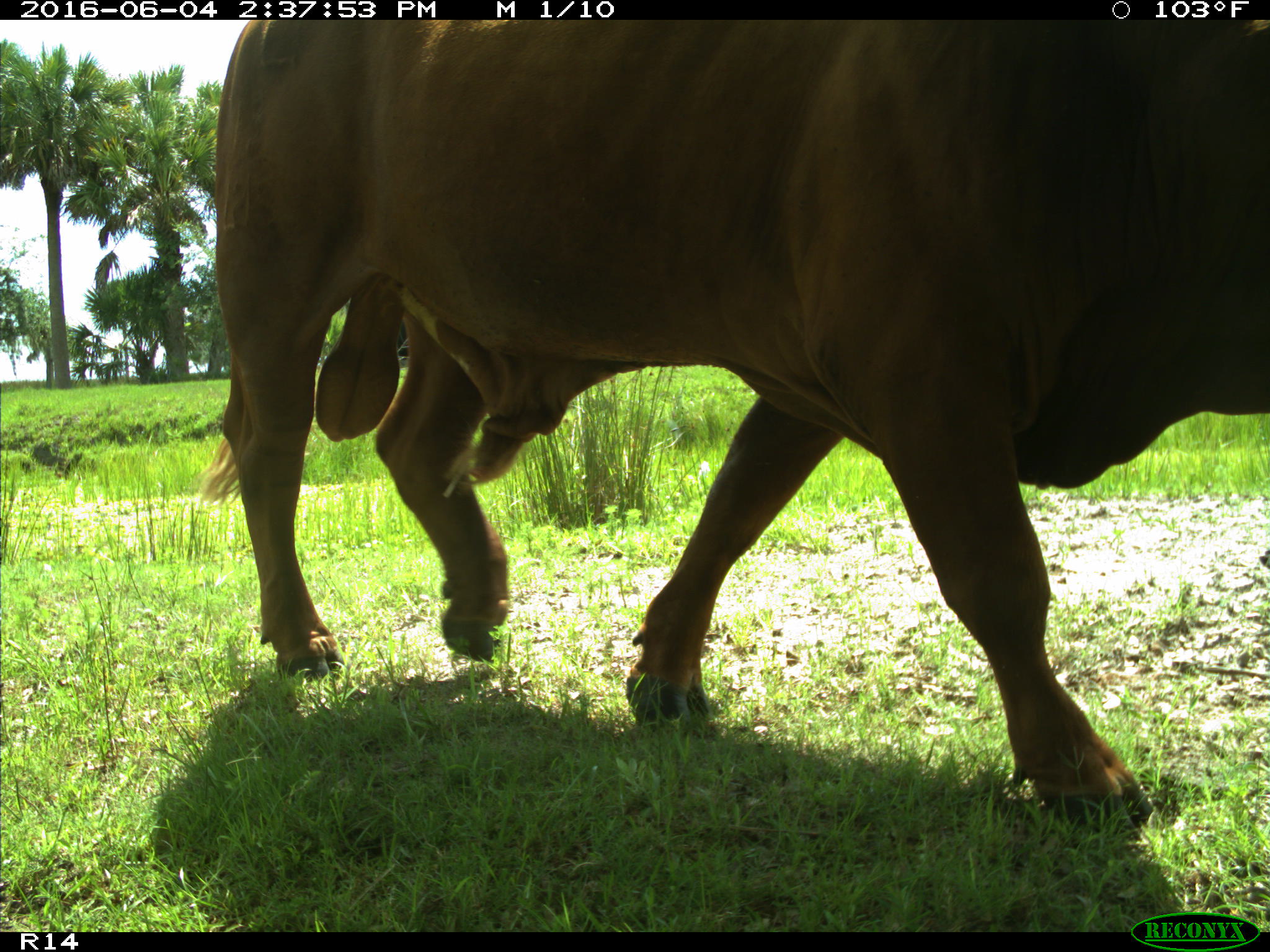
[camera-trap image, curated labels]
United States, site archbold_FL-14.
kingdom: Animalia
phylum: Chordata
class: Mammalia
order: Artiodactyla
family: Bovidae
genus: Bos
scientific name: Bos taurus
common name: domestic cow